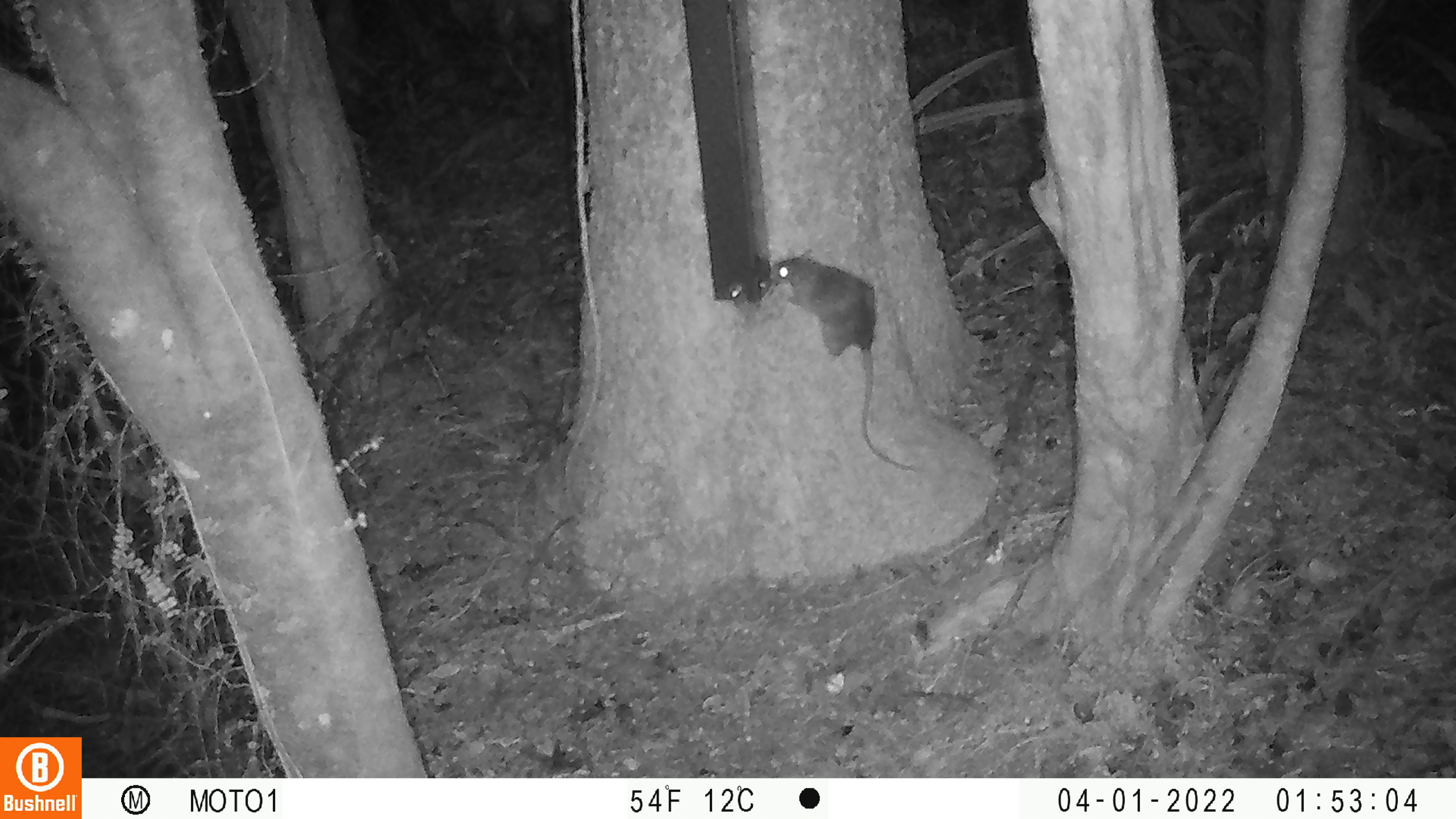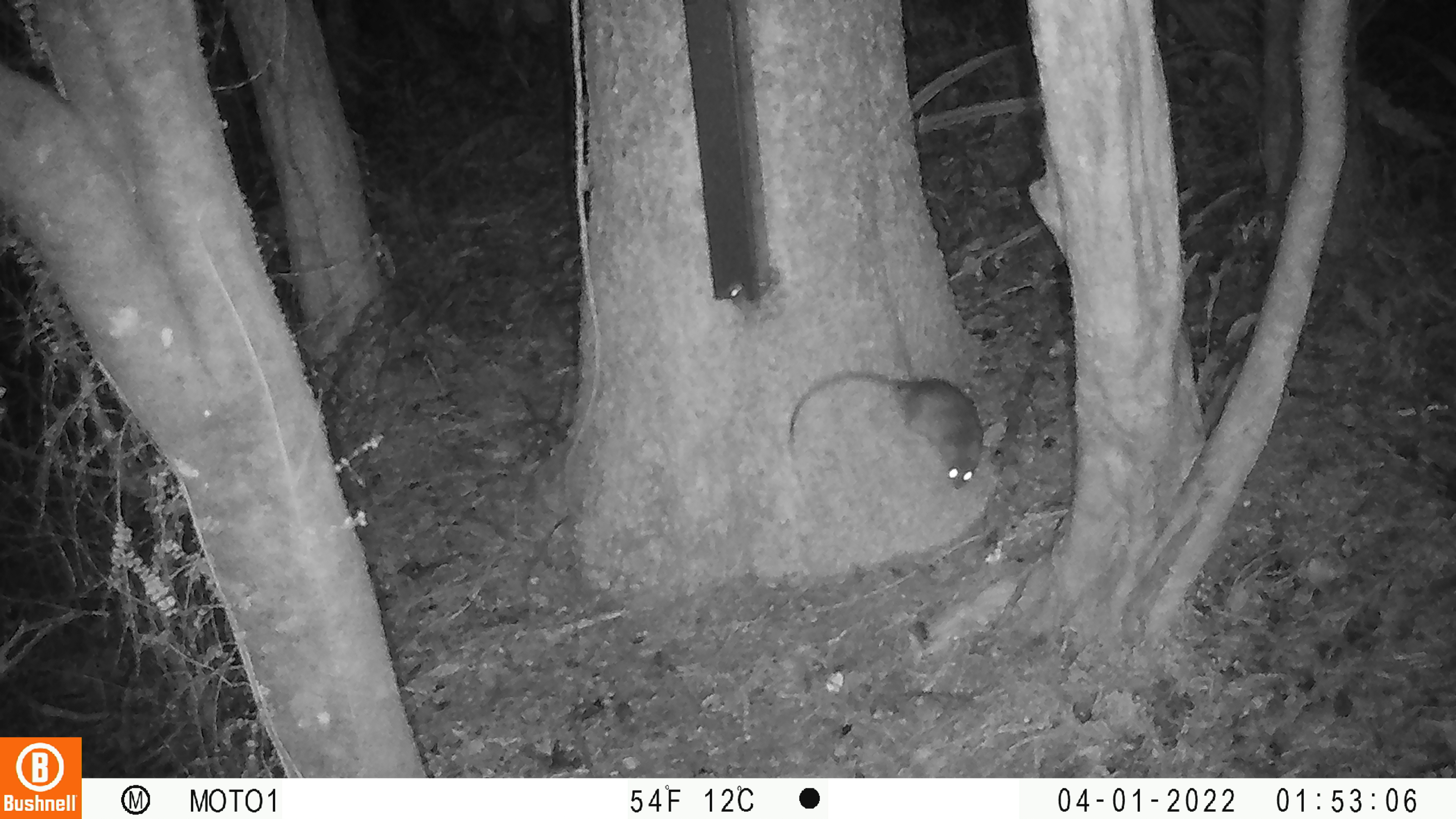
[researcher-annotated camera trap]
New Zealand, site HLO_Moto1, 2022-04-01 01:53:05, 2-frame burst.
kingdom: Animalia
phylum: Chordata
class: Mammalia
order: Rodentia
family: Muridae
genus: Rattus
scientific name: Rattus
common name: rat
Rat (Rattus).